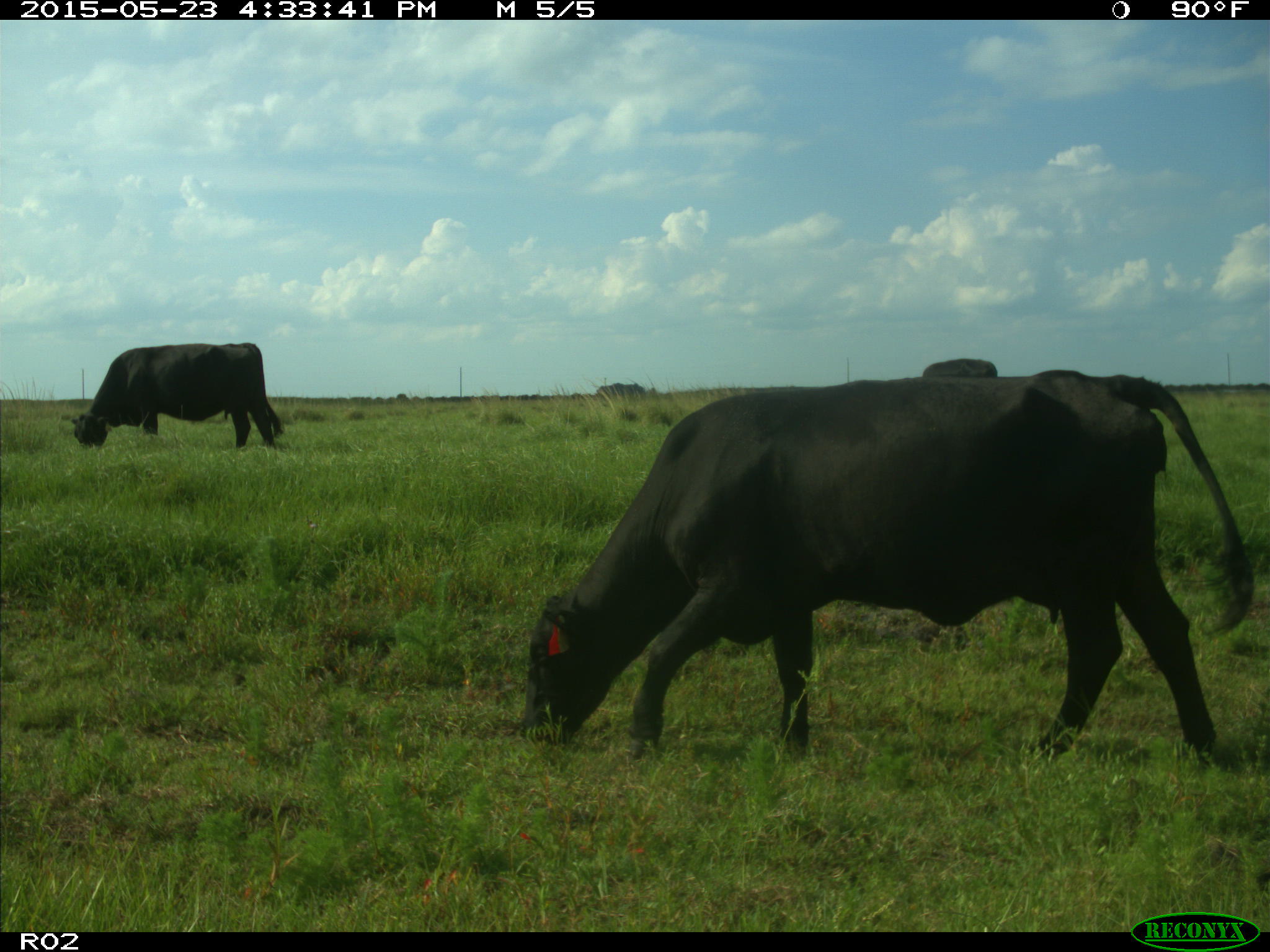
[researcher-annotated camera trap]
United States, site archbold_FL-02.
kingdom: Animalia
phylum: Chordata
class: Mammalia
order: Artiodactyla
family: Bovidae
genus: Bos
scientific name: Bos taurus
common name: domestic cow